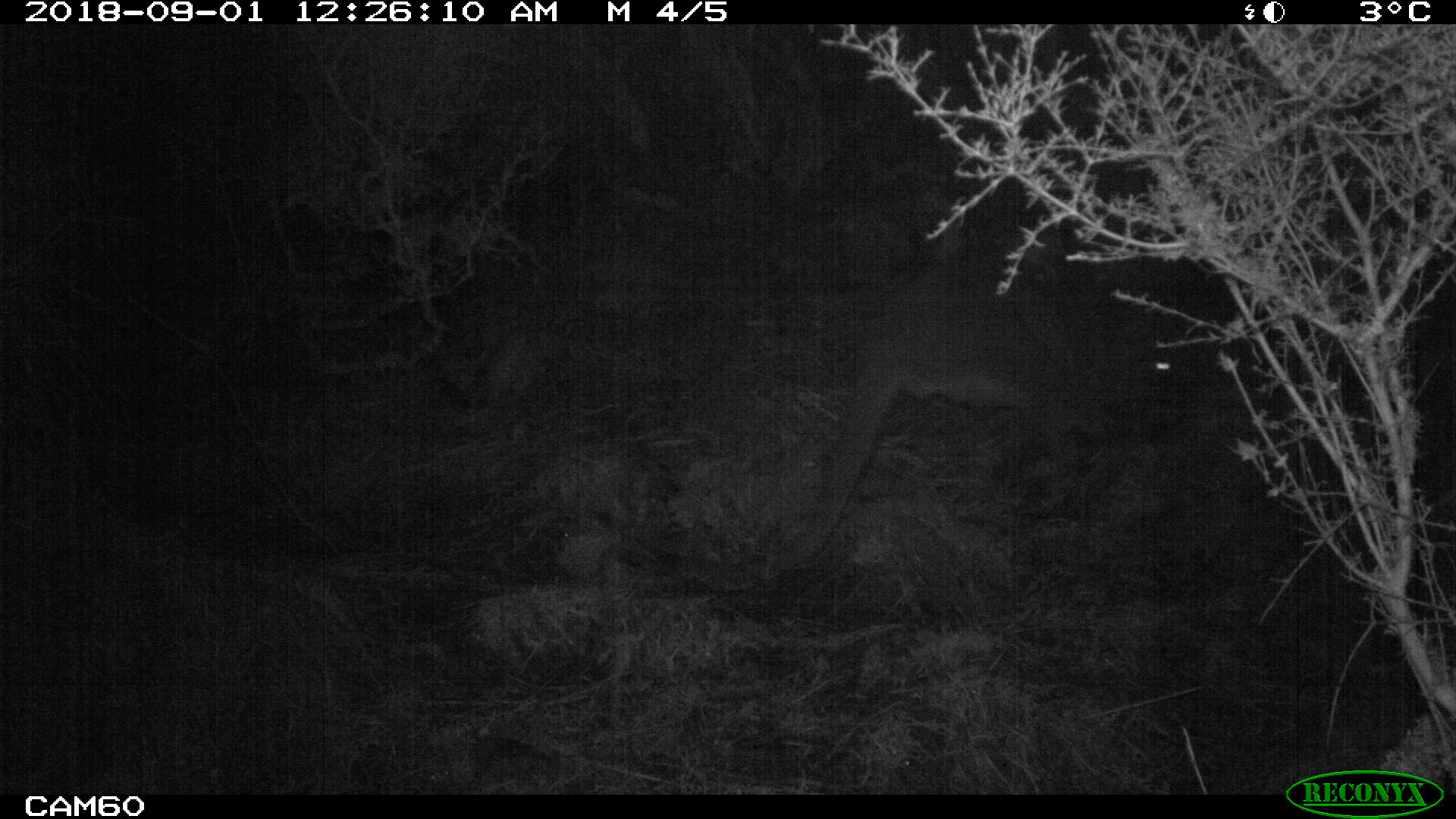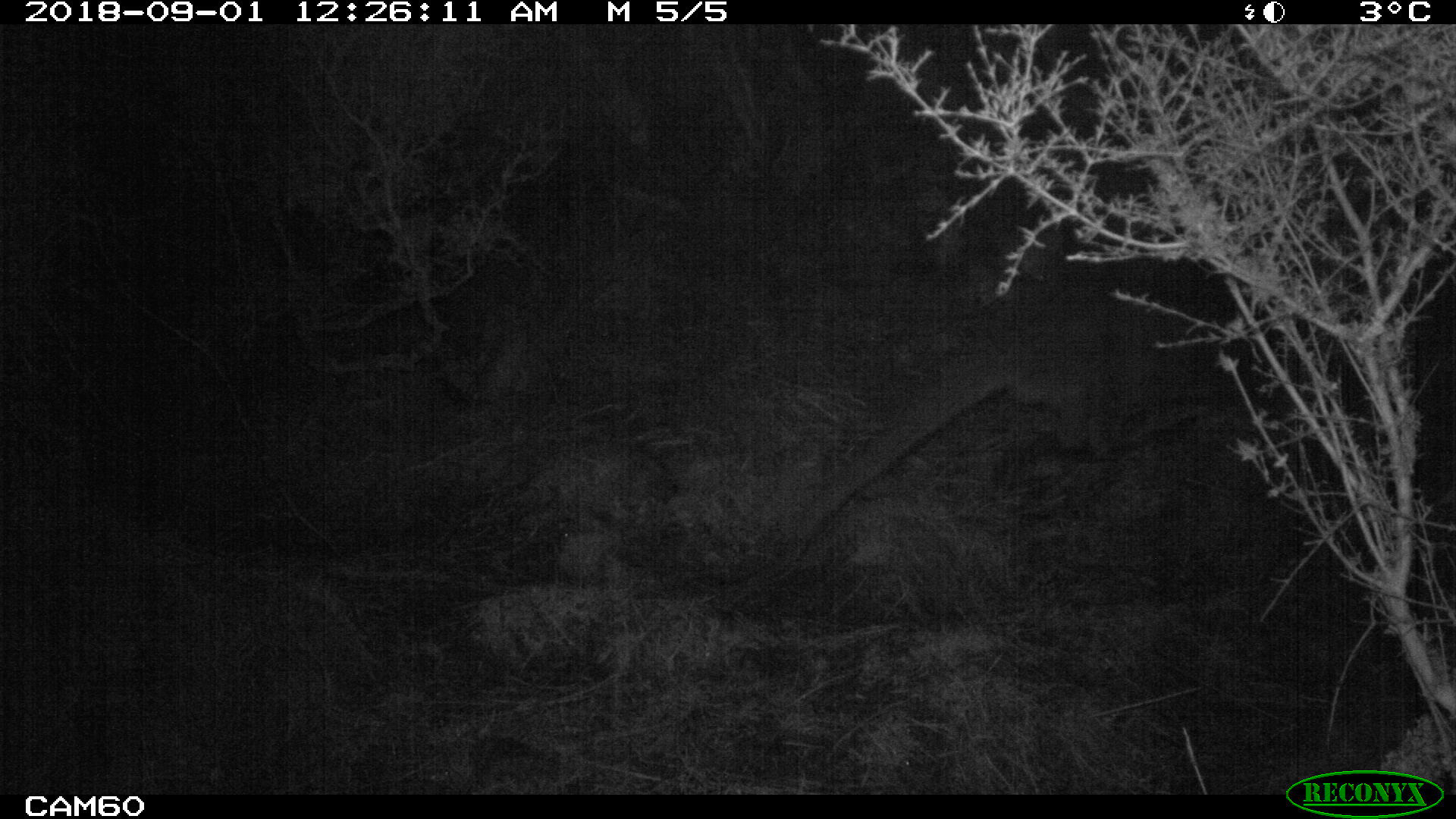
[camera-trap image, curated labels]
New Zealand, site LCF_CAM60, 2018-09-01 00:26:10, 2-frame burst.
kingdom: Animalia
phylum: Chordata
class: Mammalia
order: Diprotodontia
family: Macropodidae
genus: Notamacropus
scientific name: Notamacropus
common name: wallaby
Wallaby (Notamacropus).